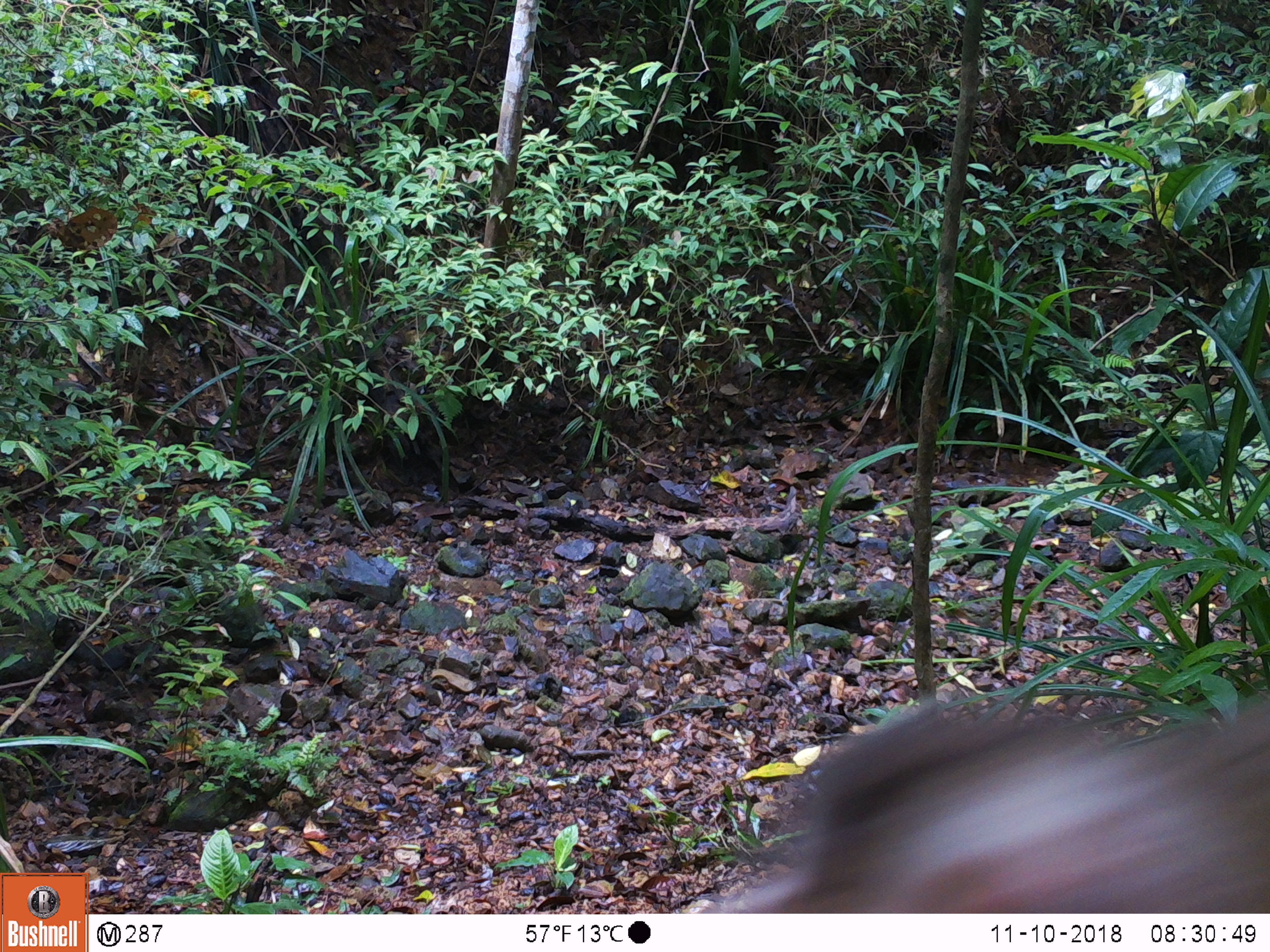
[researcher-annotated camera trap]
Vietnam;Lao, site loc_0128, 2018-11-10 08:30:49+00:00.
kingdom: Animalia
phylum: Chordata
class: Mammalia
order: Primates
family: Cercopithecidae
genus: Macaca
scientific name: Macaca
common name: macaque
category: unidentified macaque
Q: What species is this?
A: Unidentified macaque (macaque) (Macaca).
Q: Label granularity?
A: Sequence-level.